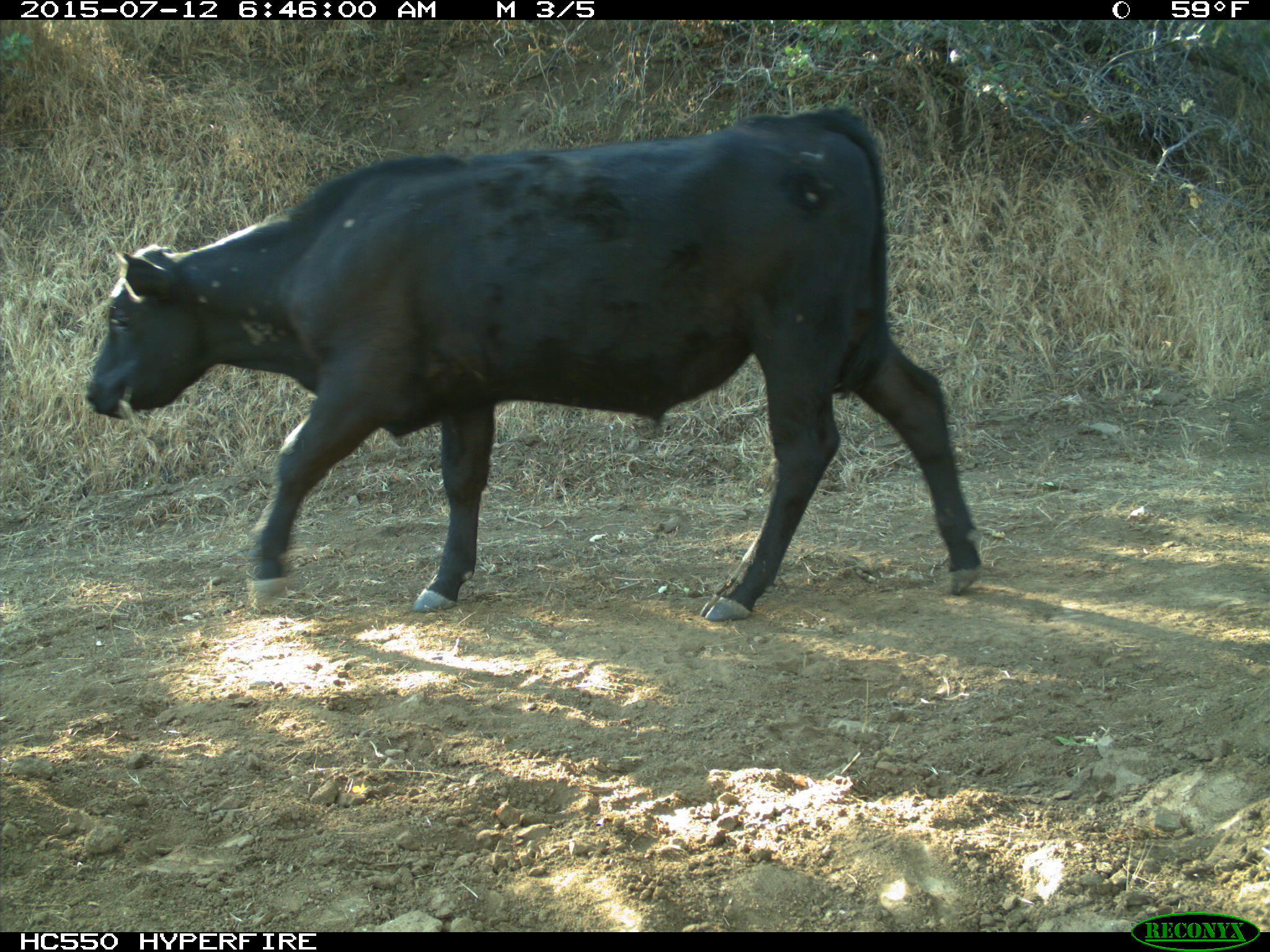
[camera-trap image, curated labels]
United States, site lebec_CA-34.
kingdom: Animalia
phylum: Chordata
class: Mammalia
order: Artiodactyla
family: Bovidae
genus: Bos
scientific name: Bos taurus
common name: domestic cow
Bos taurus (domestic cow).